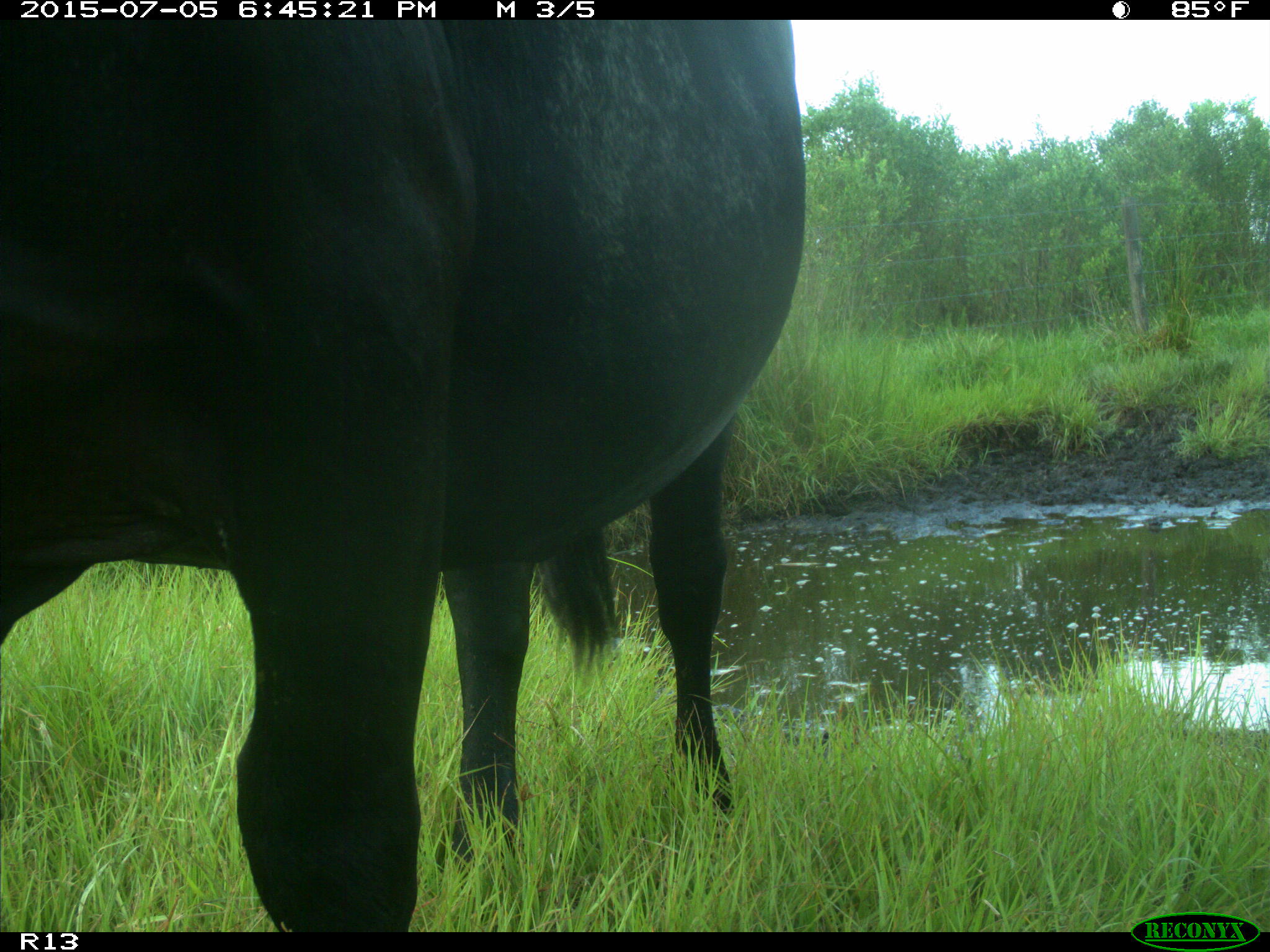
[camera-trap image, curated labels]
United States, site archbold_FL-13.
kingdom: Animalia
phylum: Chordata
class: Mammalia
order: Artiodactyla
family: Bovidae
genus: Bos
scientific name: Bos taurus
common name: domestic cow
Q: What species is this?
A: Bos taurus (domestic cow).